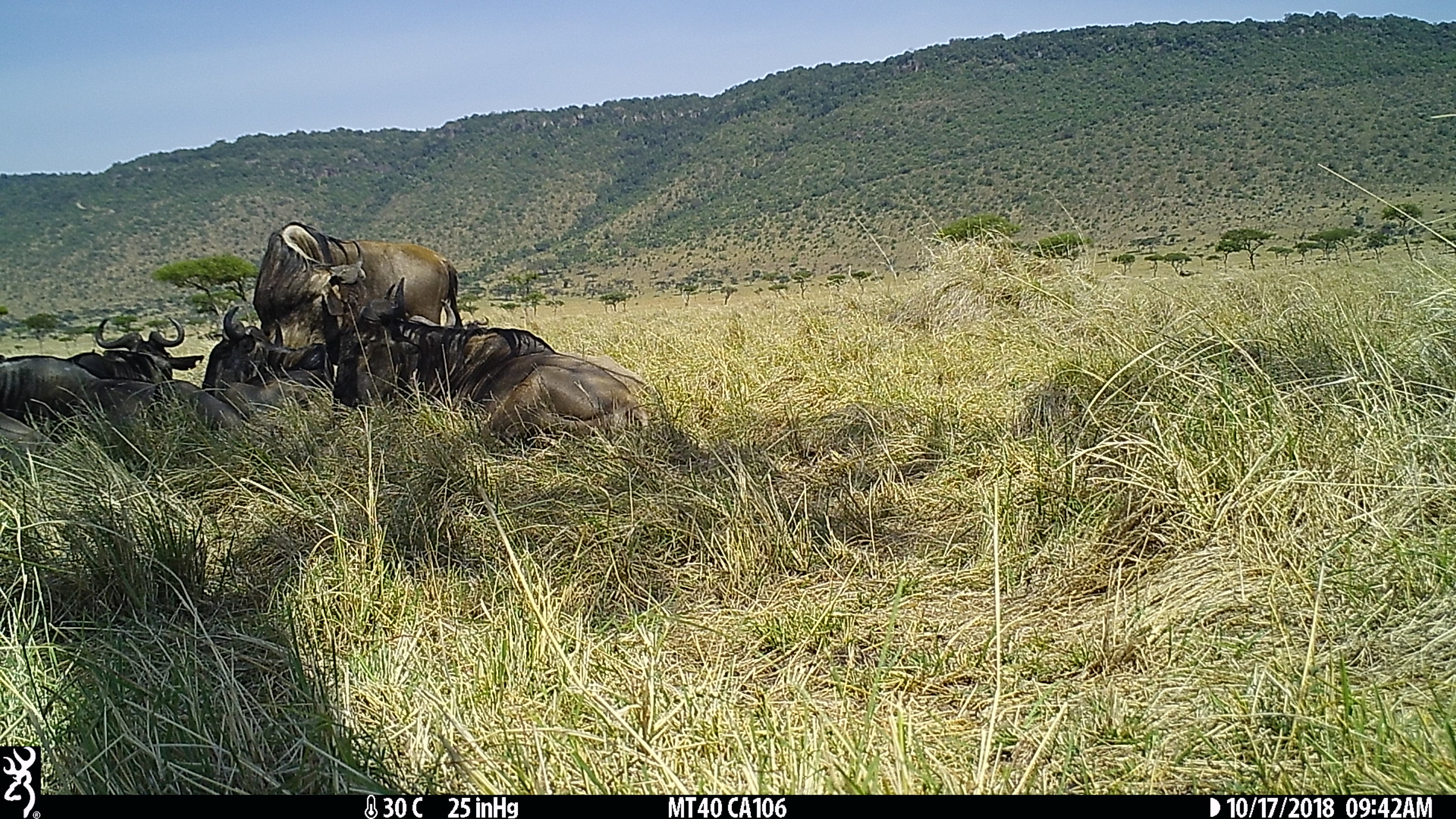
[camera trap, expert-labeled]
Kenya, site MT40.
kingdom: Animalia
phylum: Chordata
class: Mammalia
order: Artiodactyla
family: Bovidae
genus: Connochaetes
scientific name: Connochaetes taurinus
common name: blue wildebeest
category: wildebeest